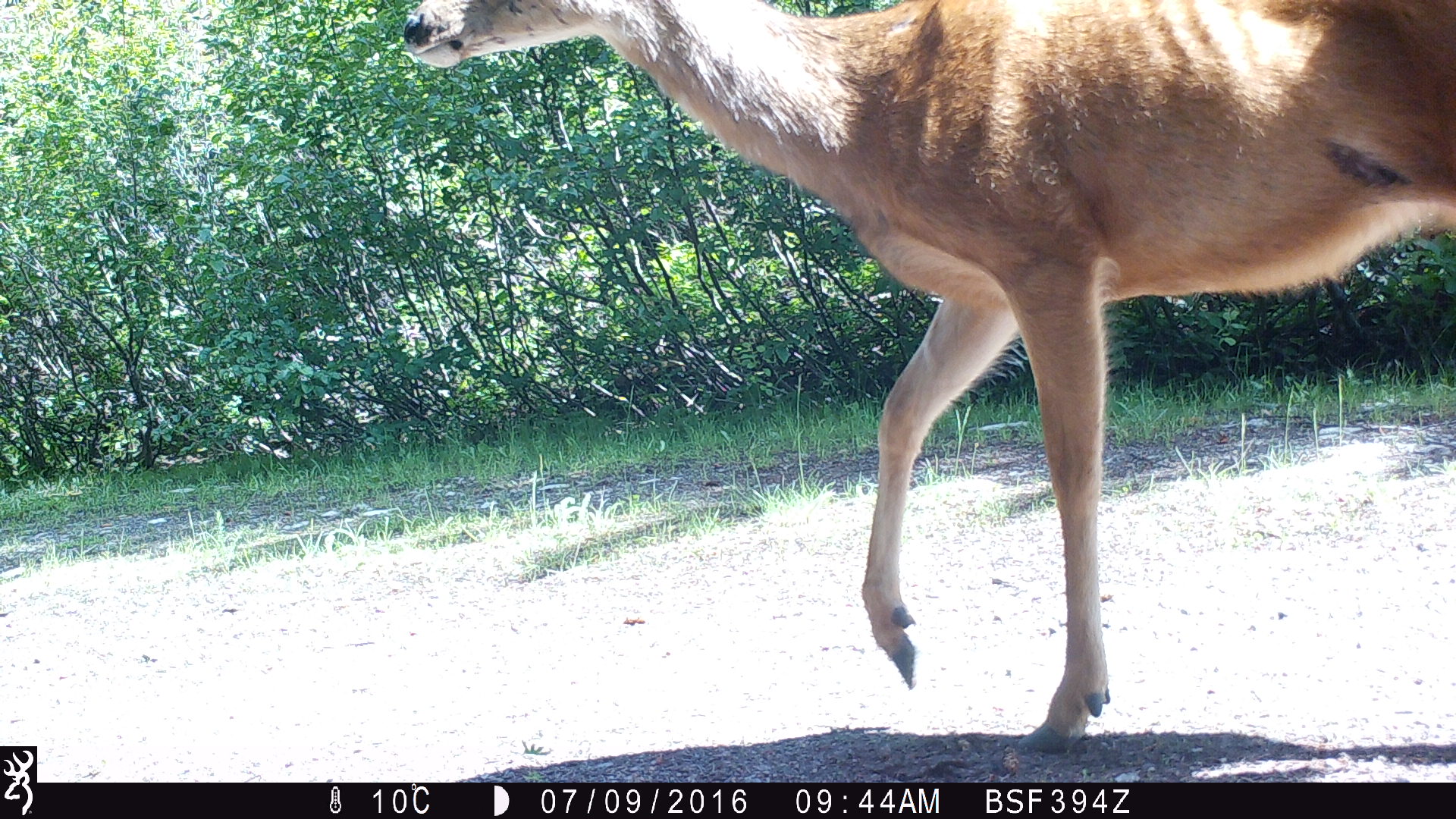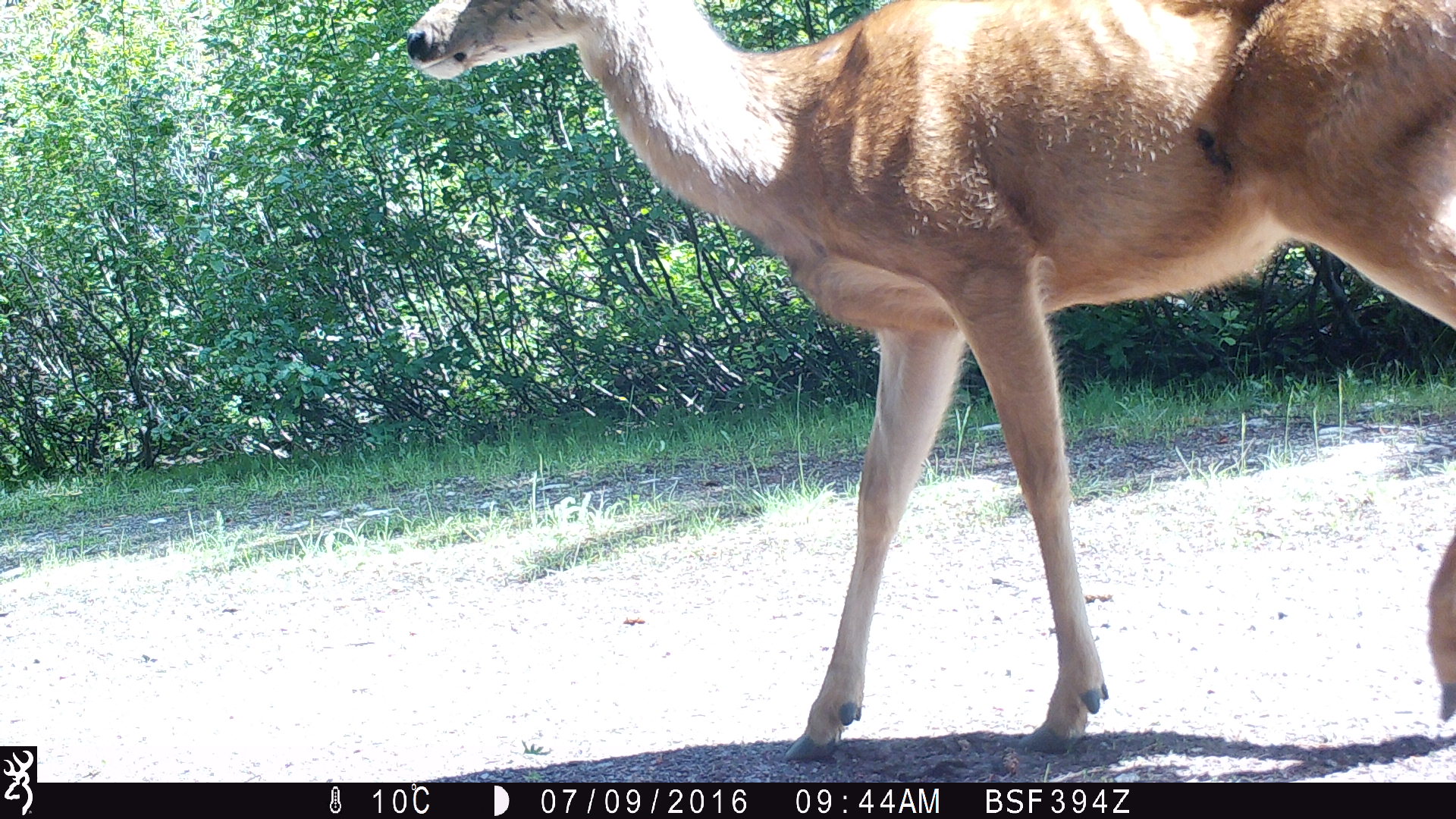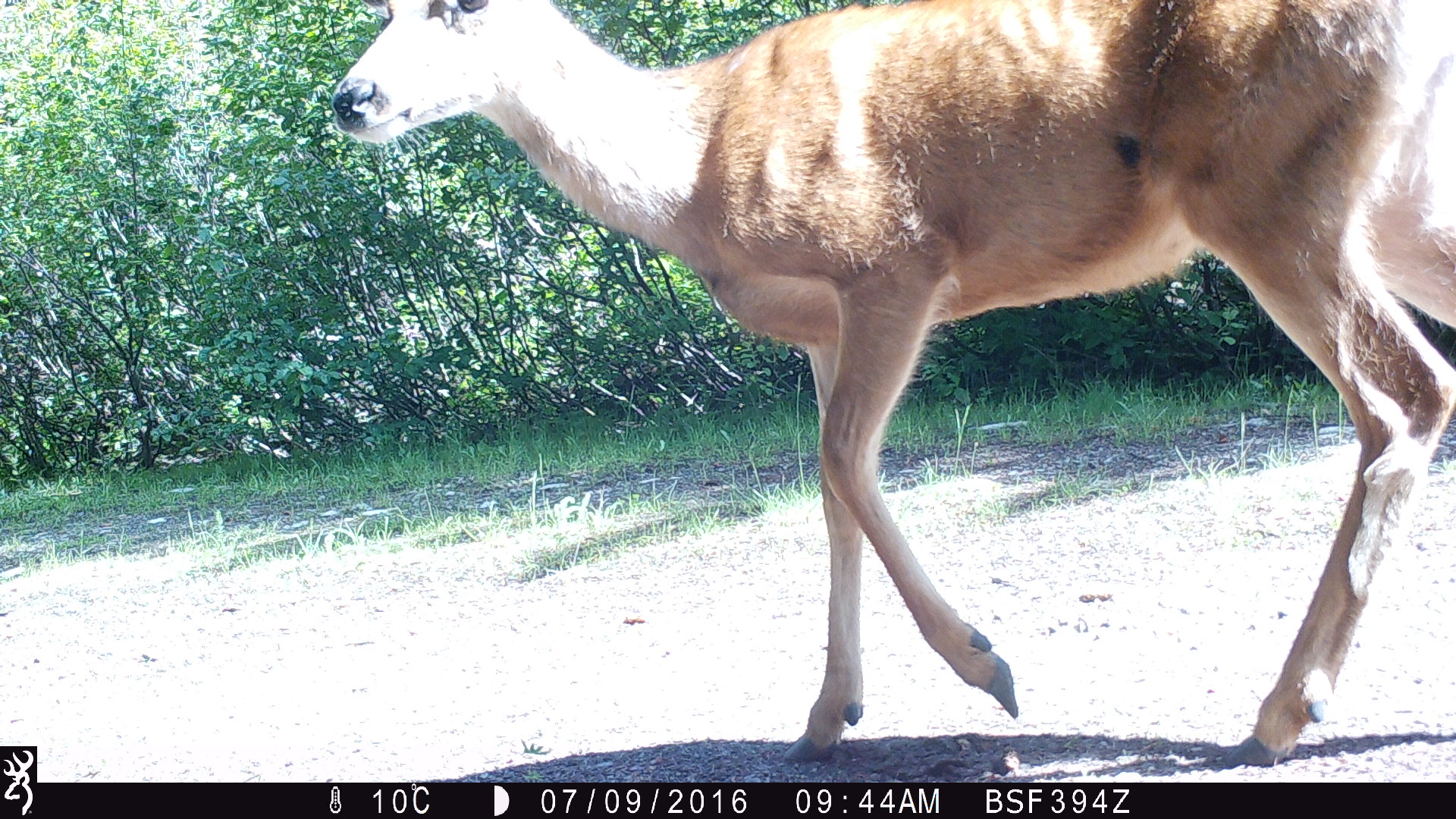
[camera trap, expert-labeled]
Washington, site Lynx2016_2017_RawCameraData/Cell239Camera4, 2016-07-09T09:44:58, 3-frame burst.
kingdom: Animalia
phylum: Chordata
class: Mammalia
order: Artiodactyla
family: Cervidae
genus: Odocoileus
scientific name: Odocoileus hemionus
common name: mule deer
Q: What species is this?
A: Odocoileus hemionus (mule deer).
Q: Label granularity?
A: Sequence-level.